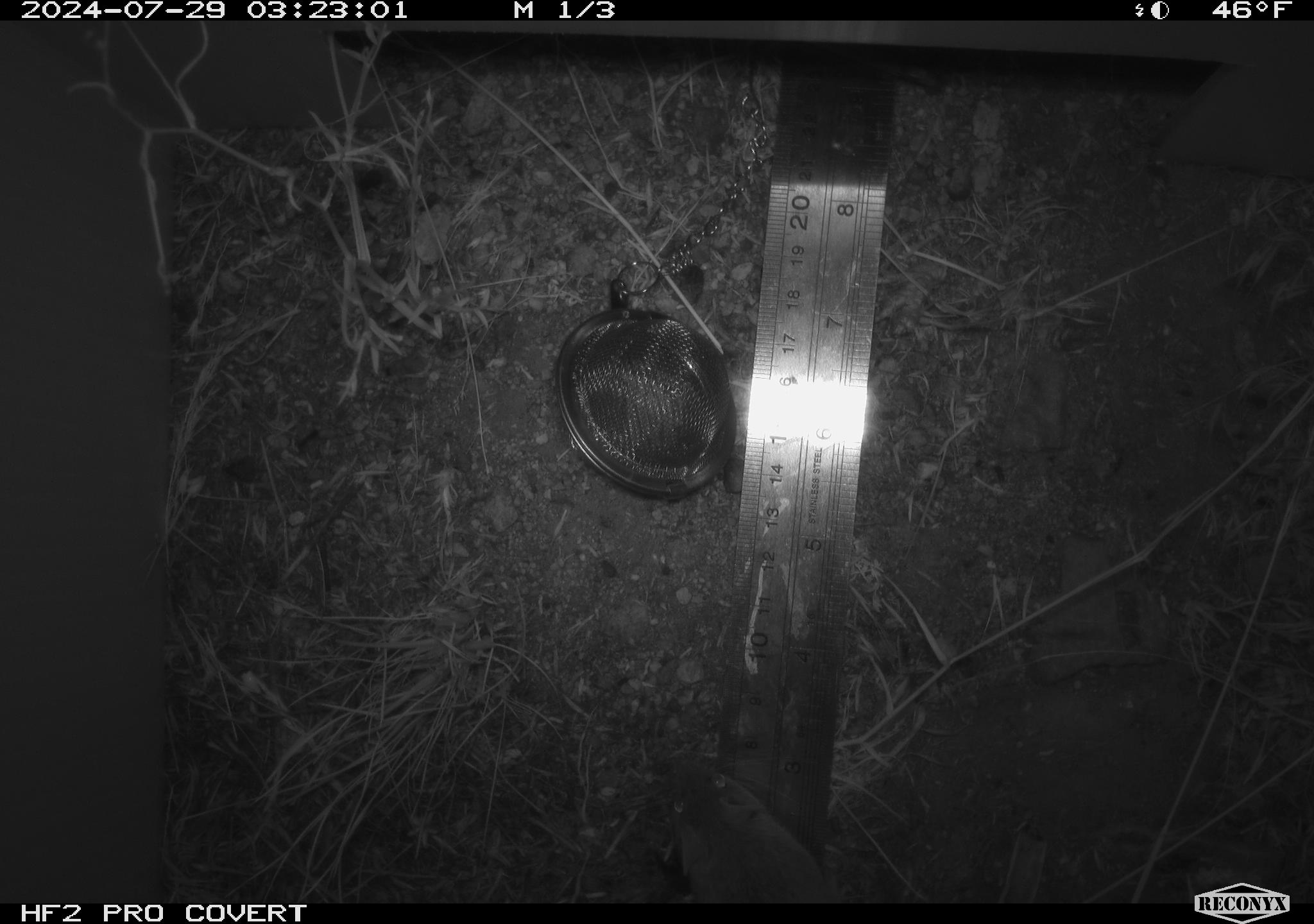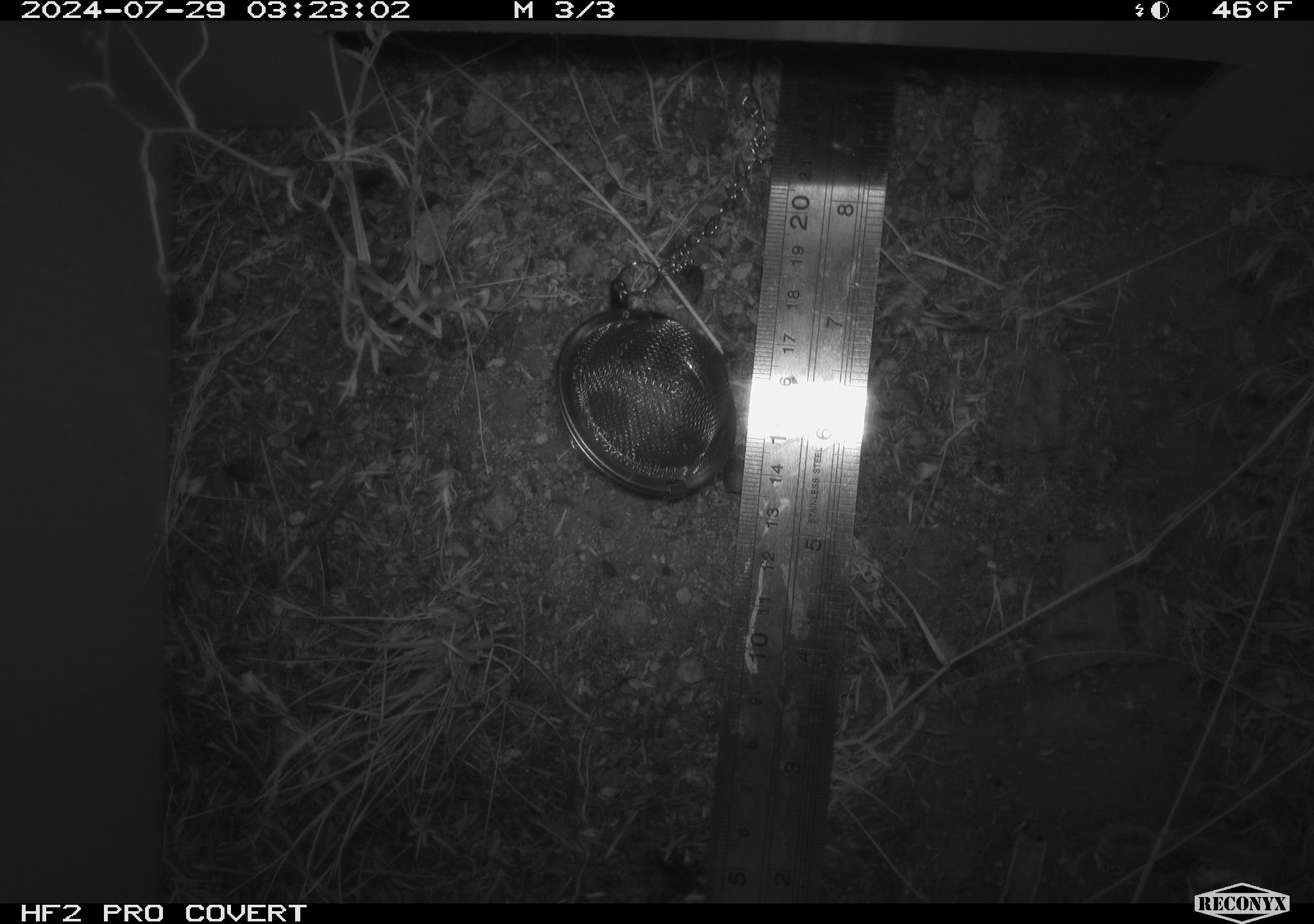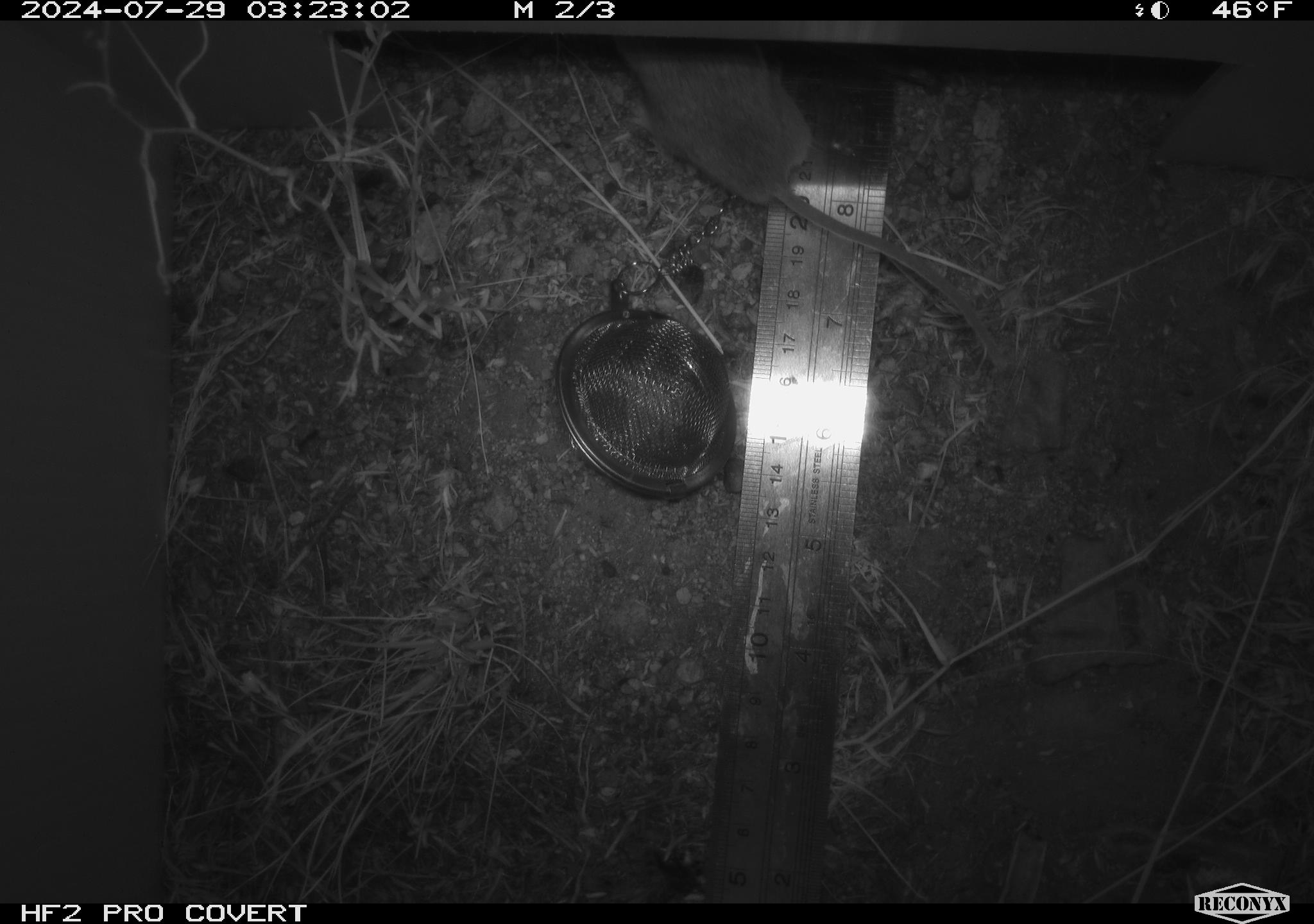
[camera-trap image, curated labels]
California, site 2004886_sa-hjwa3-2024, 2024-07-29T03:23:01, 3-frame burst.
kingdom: Animalia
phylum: Chordata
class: Mammalia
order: Rodentia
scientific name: Rodentia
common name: rodent